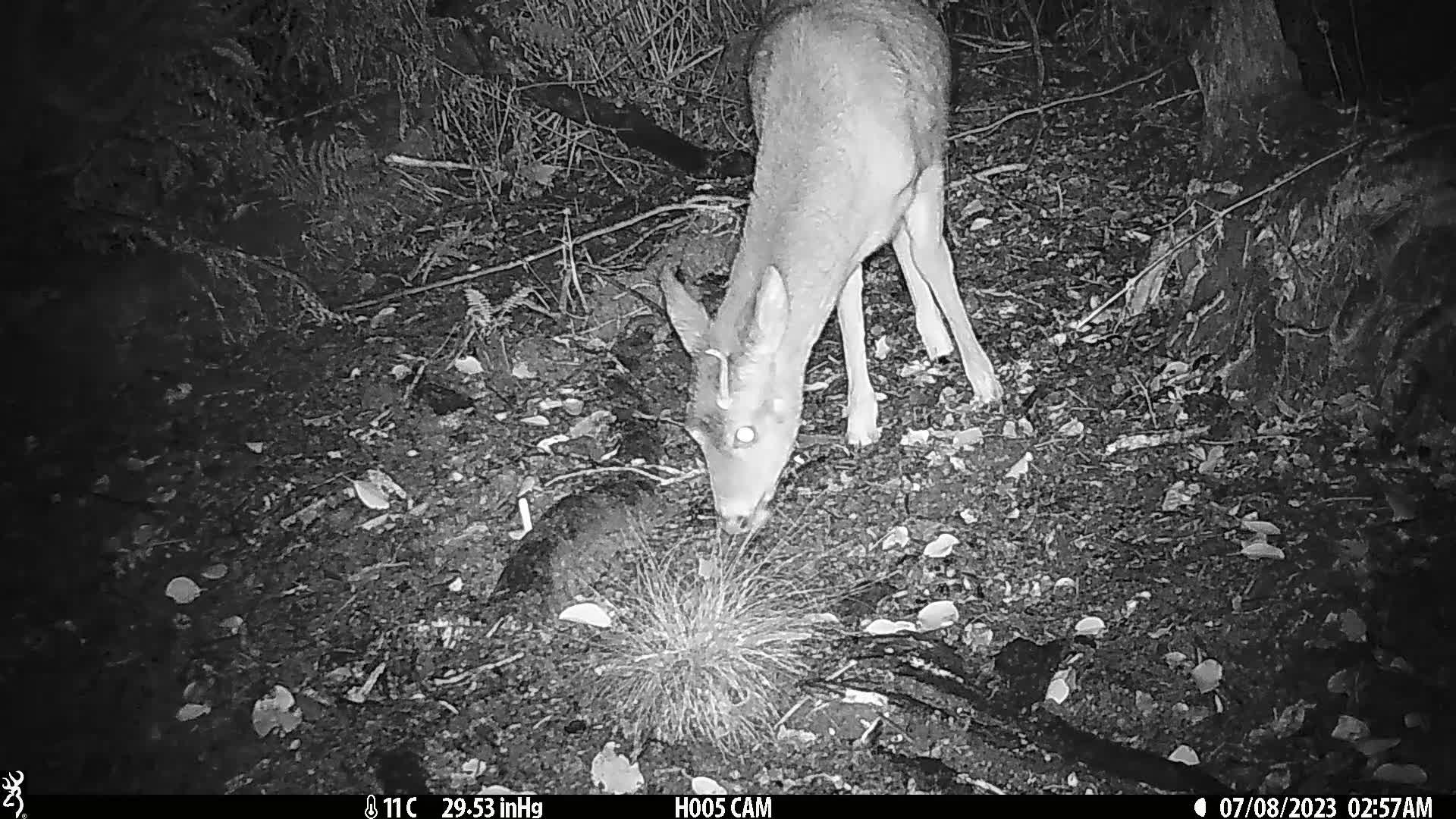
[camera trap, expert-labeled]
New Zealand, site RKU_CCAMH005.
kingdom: Animalia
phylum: Chordata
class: Mammalia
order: Artiodactyla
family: Cervidae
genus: Odocoileus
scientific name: Odocoileus virginianus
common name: white-tailed deer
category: white tailed deer